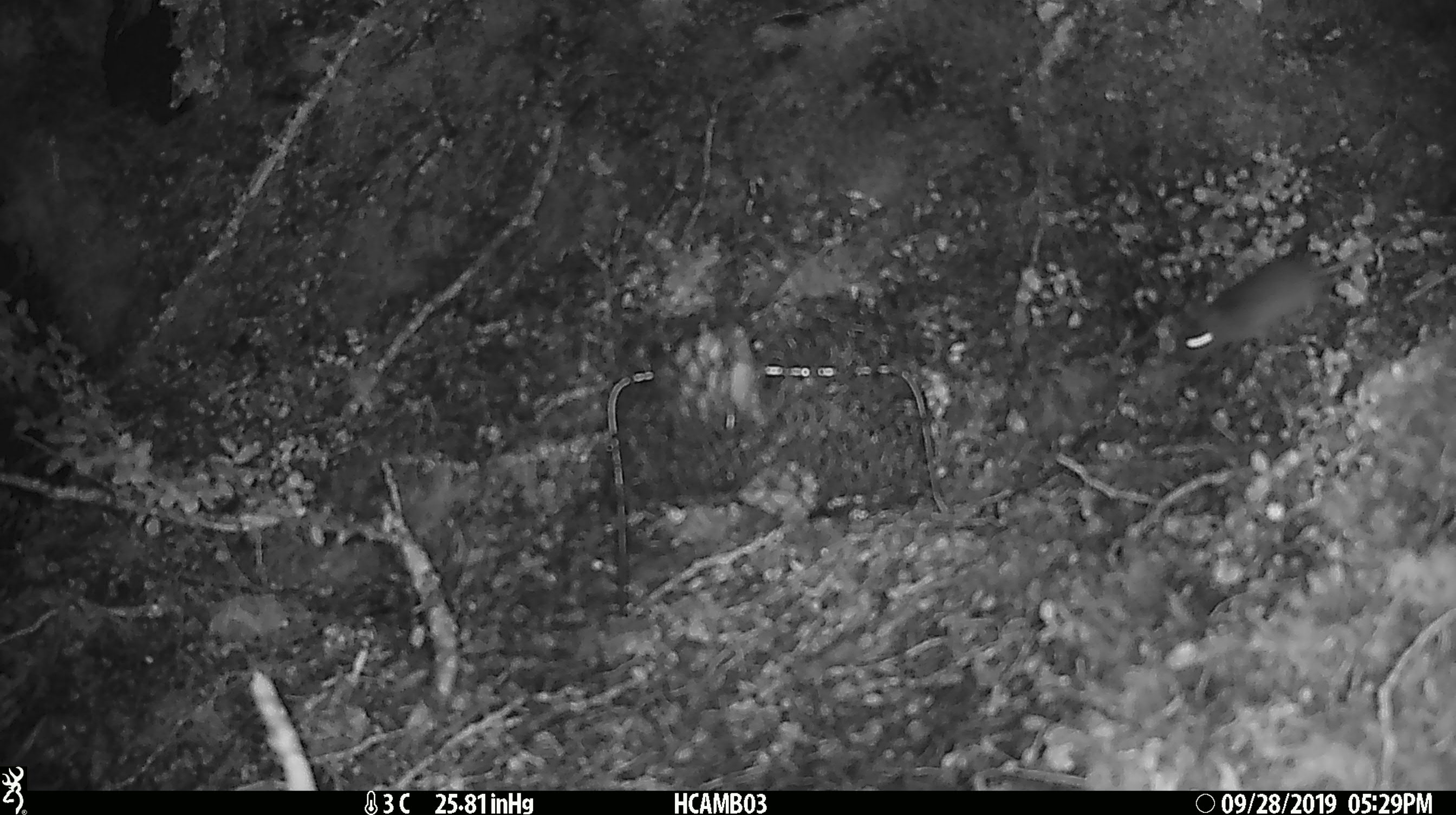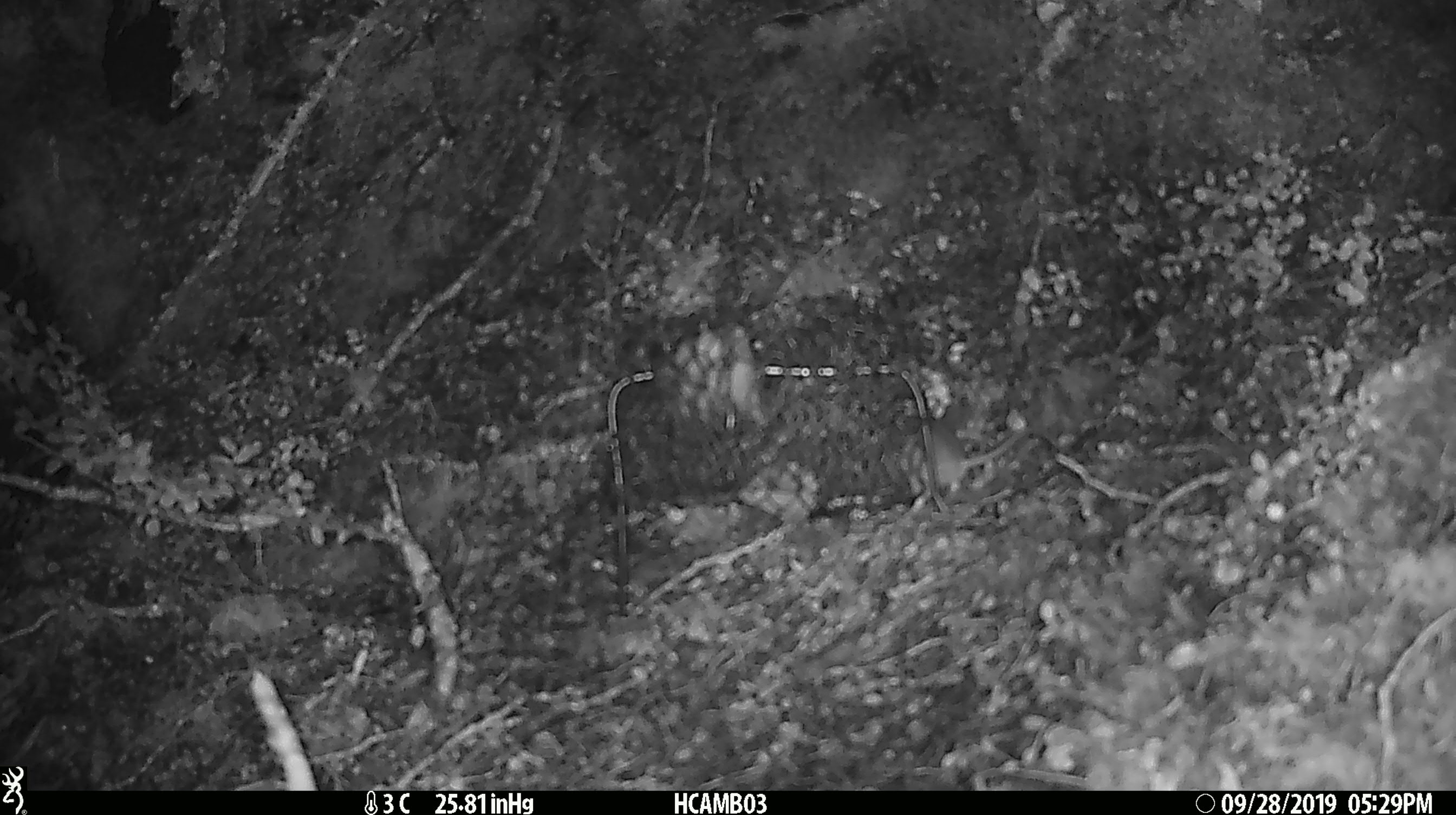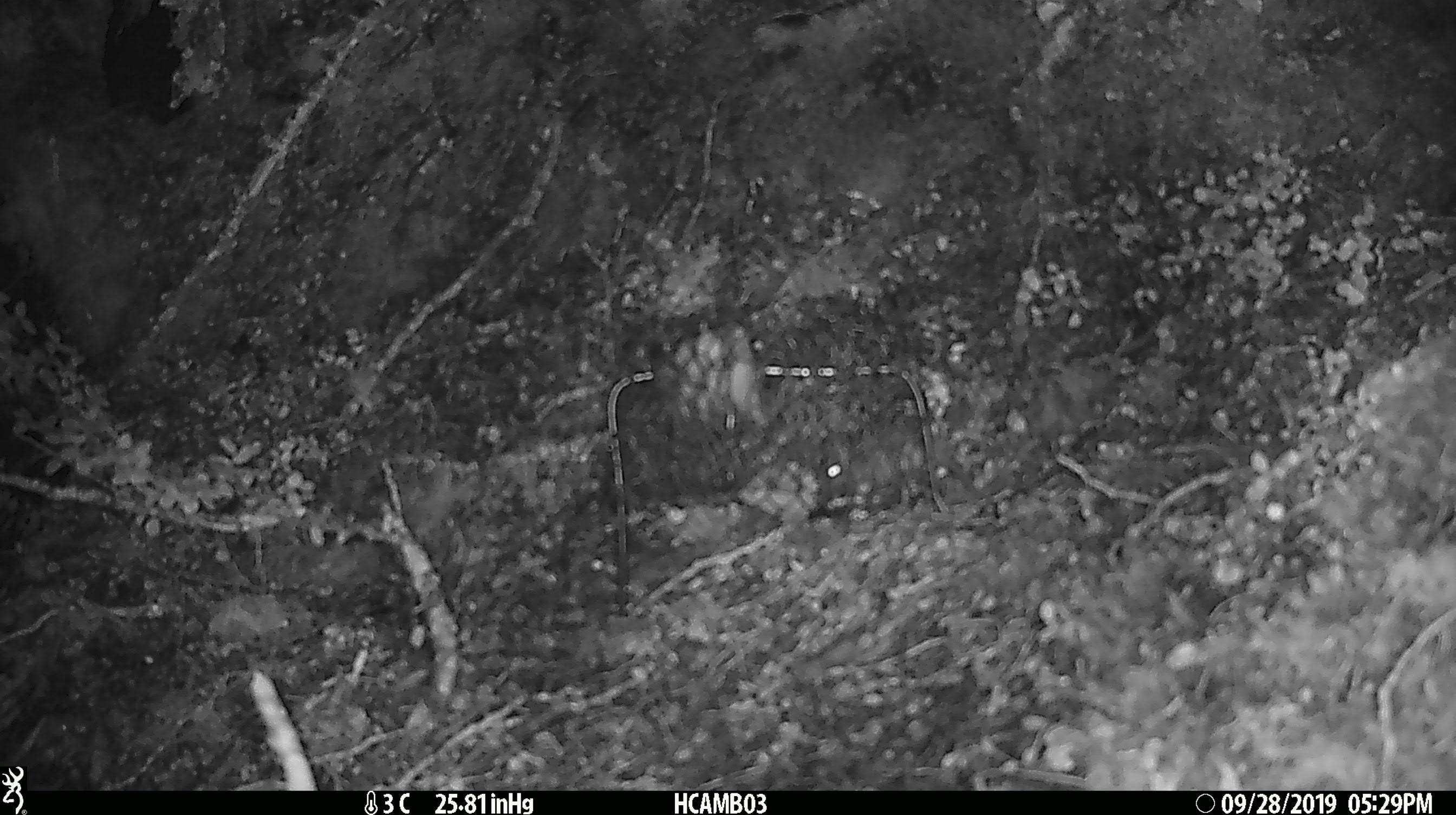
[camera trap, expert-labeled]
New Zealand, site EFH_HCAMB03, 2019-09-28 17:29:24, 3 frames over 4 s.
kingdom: Animalia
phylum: Chordata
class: Mammalia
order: Rodentia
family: Muridae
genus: Mus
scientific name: Mus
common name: mouse